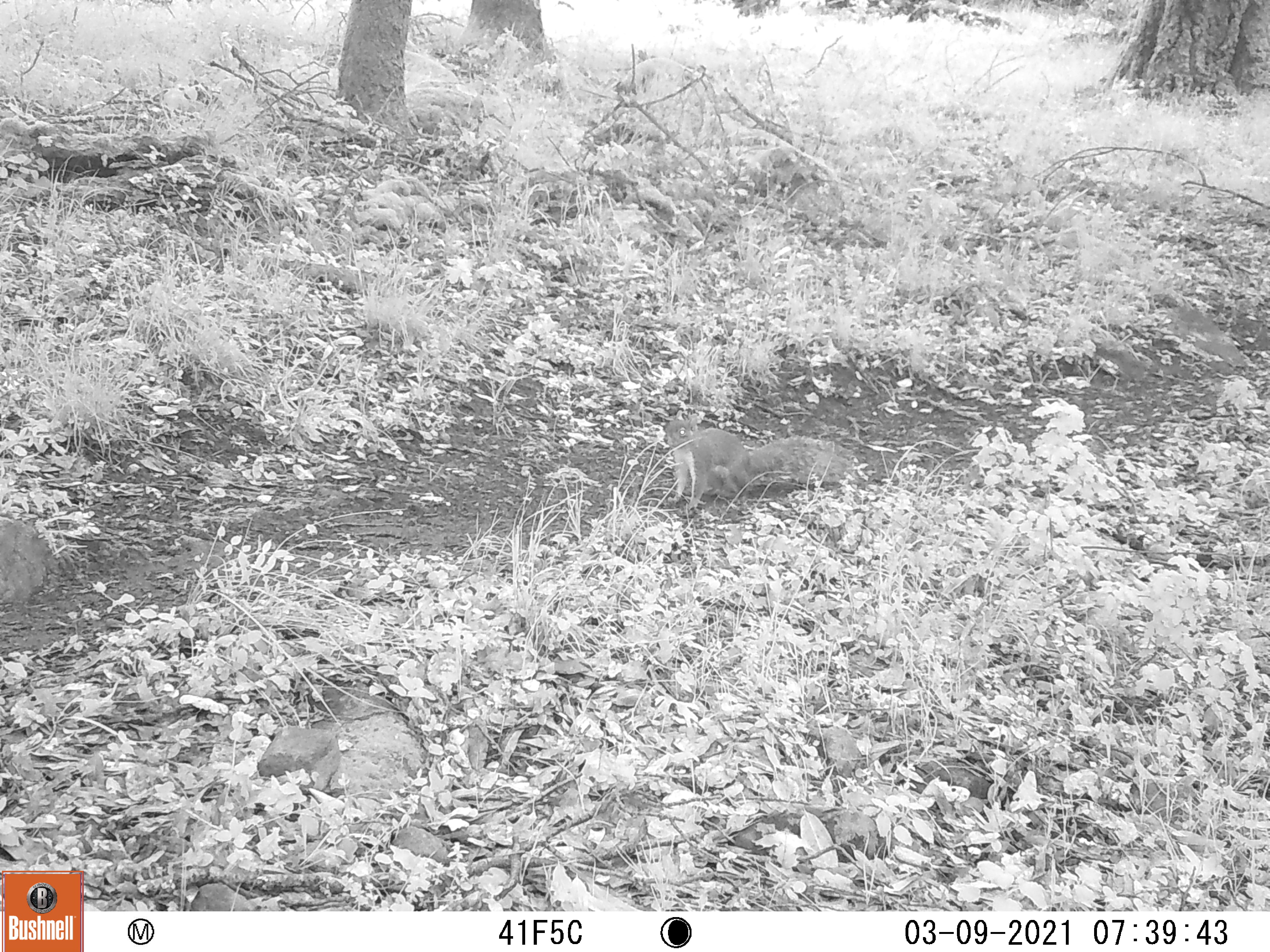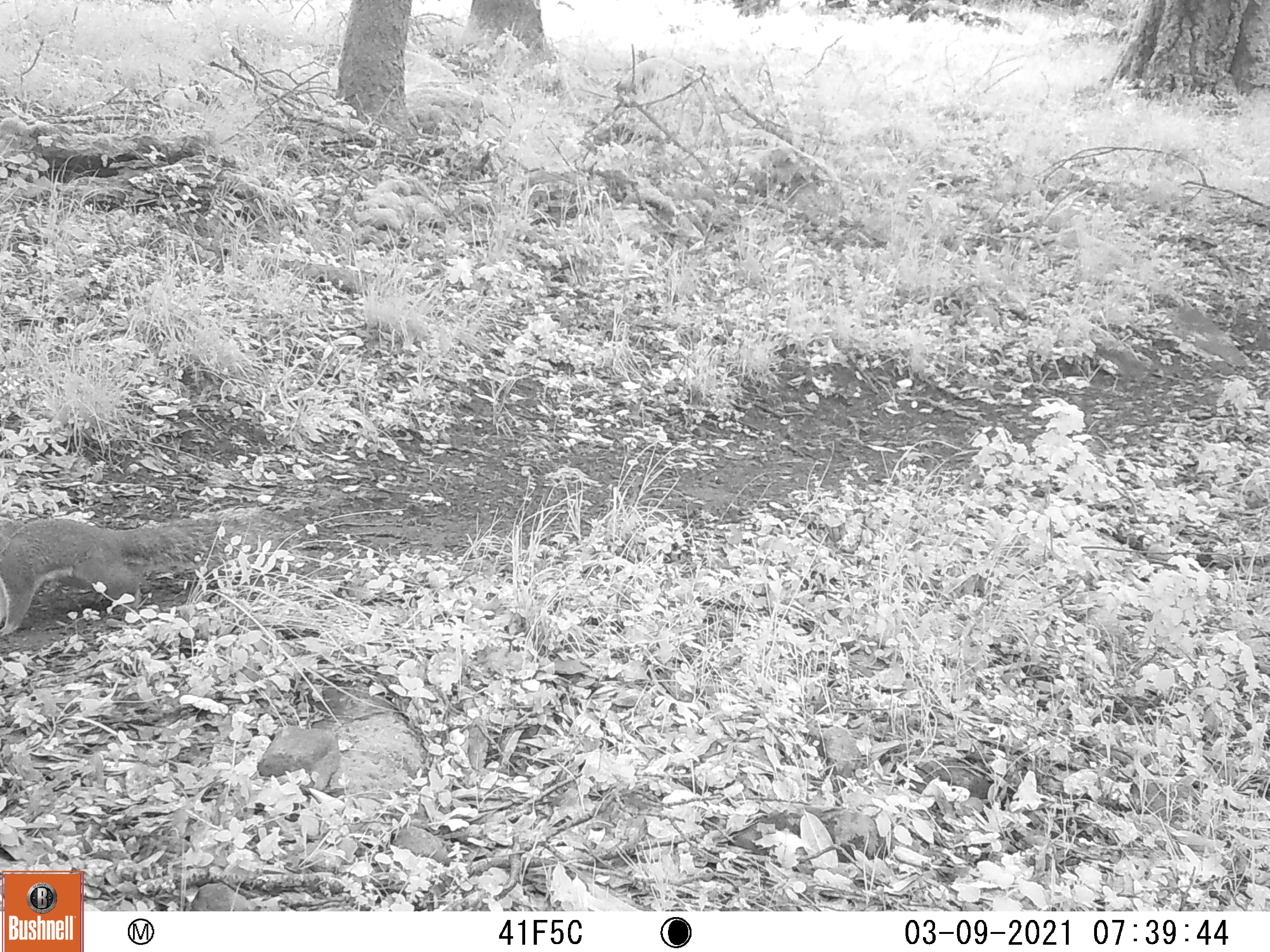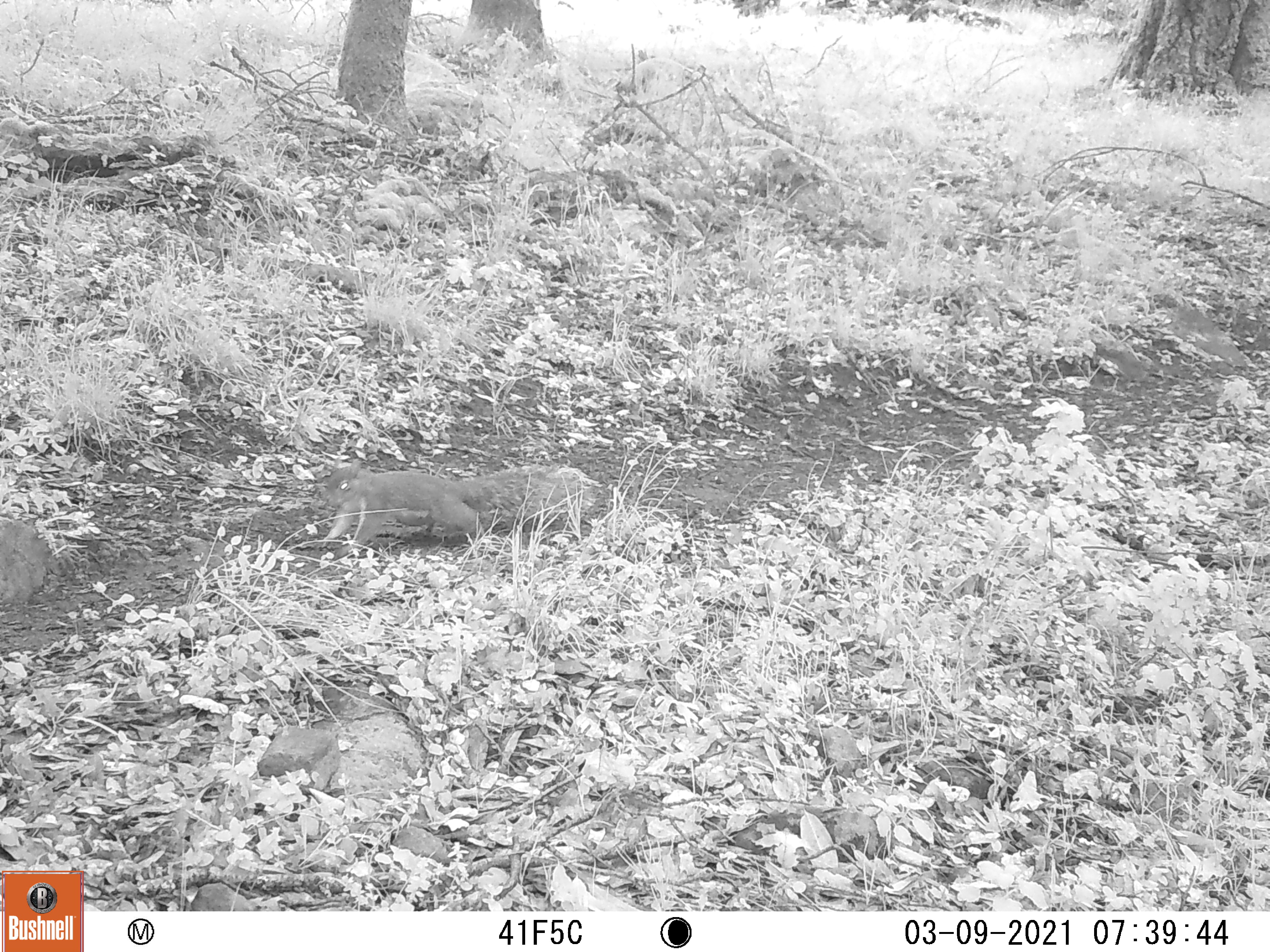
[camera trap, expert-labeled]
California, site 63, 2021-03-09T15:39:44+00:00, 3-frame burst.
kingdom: Animalia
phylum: Chordata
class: Mammalia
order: Rodentia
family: Sciuridae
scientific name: Sciuridae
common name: squirrel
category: unknown squirrel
Unknown squirrel (squirrel) (Sciuridae).